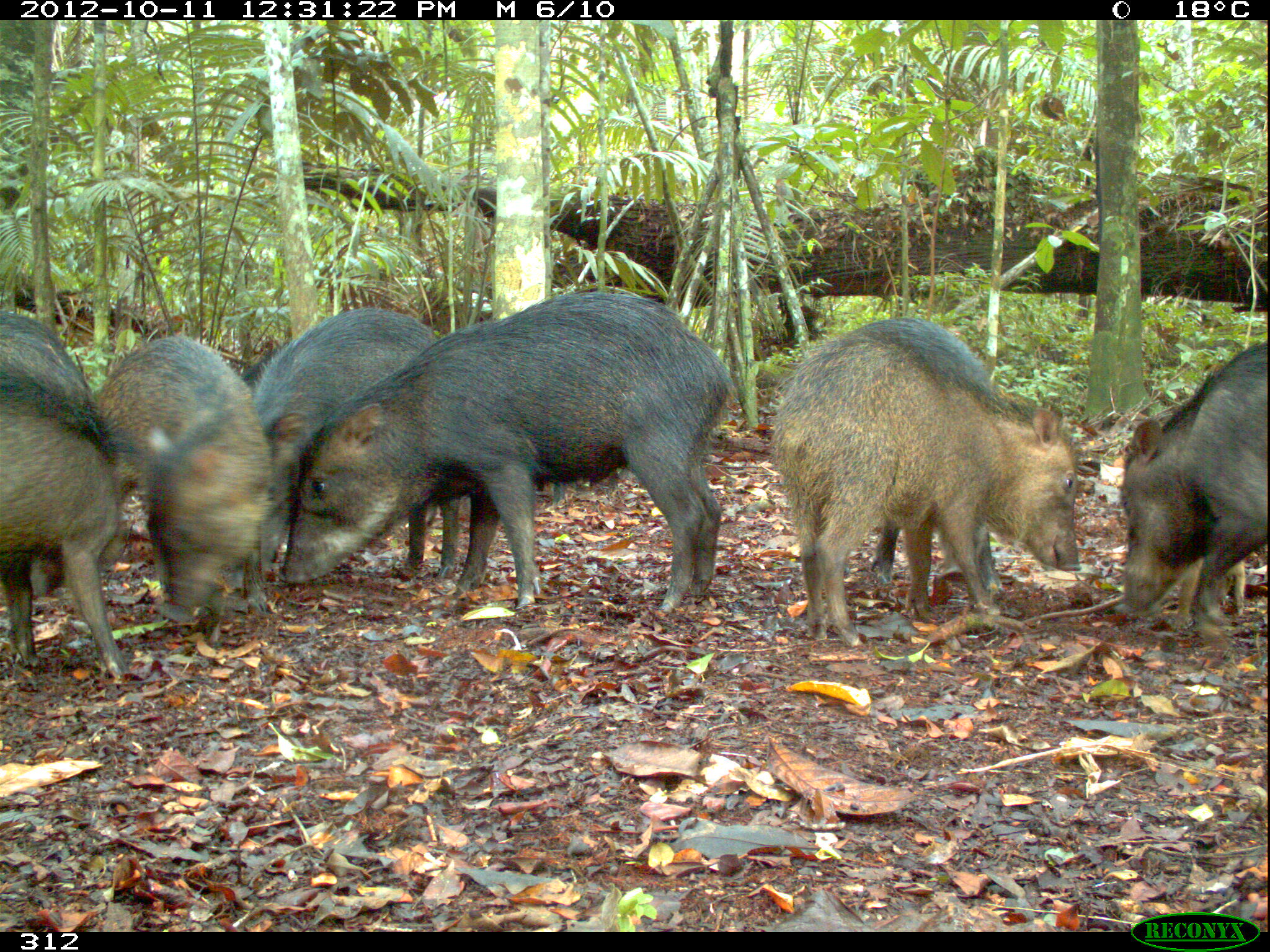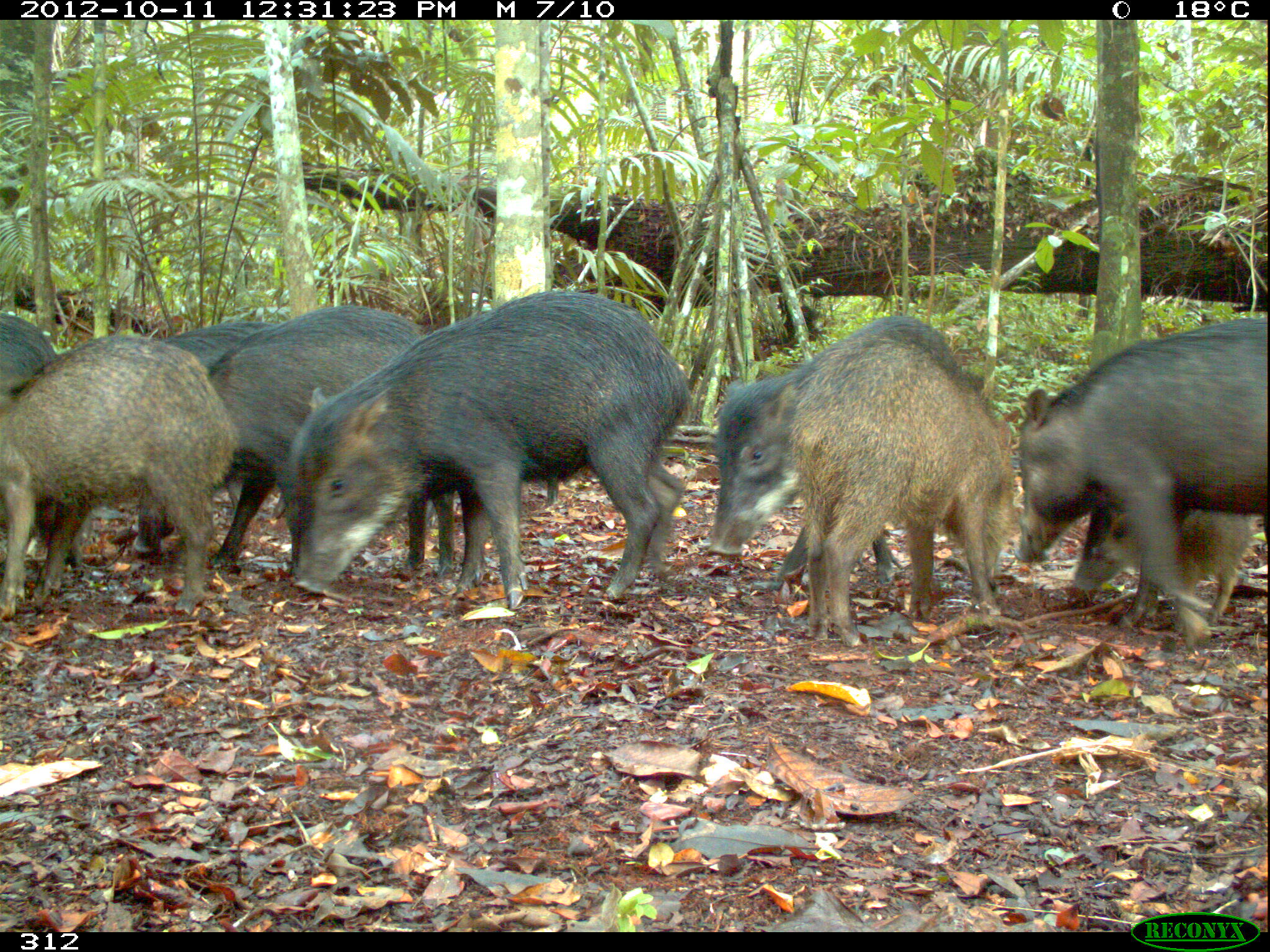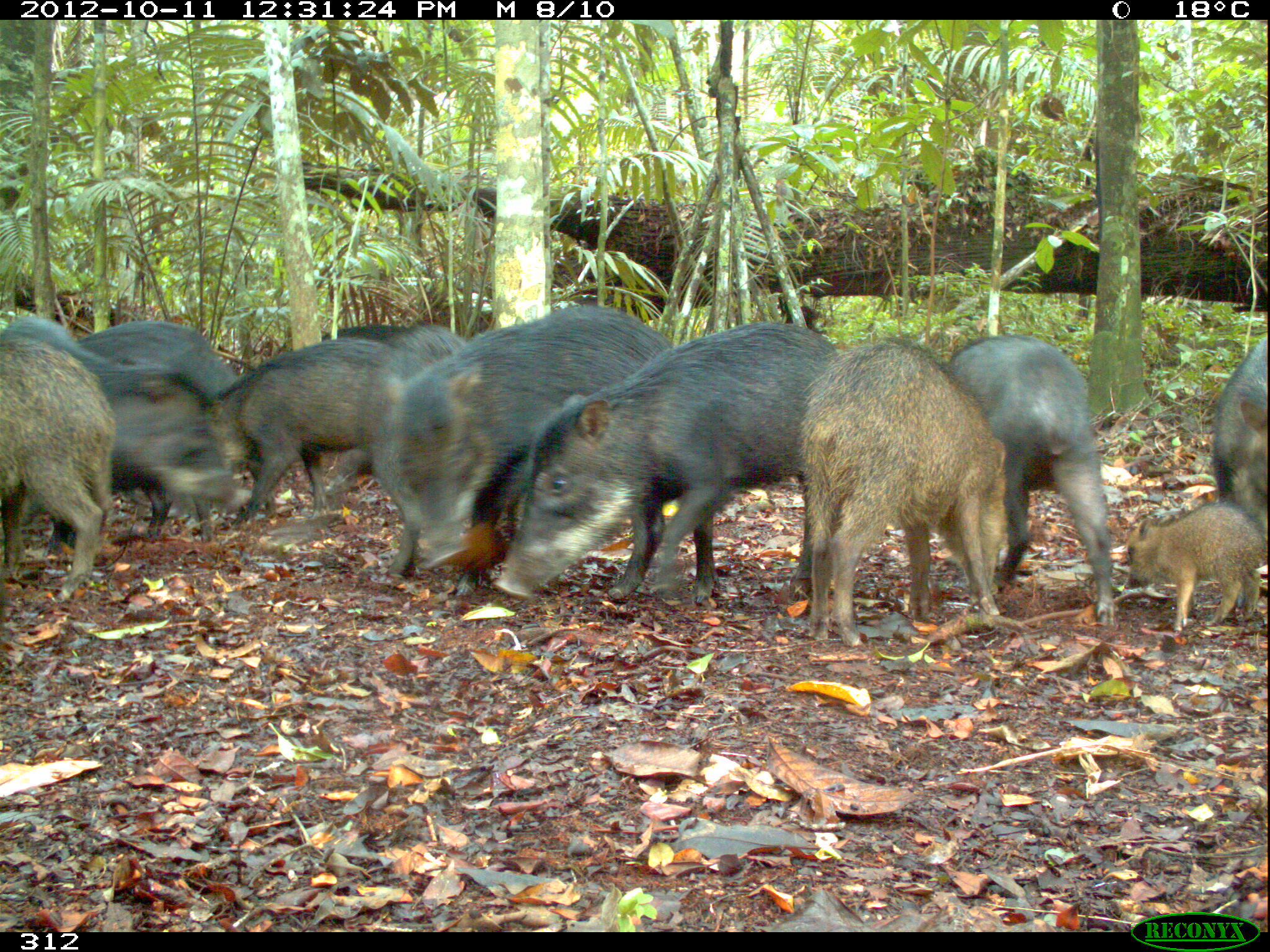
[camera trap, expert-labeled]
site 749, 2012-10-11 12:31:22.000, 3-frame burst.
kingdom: Animalia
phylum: Chordata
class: Mammalia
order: Artiodactyla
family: Tayassuidae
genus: Tayassu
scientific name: Tayassu pecari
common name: white-lipped peccary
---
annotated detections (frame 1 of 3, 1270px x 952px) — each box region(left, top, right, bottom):
tayassu pecari: region(282, 290, 732, 603); region(774, 317, 1083, 646); region(247, 306, 464, 582); region(93, 331, 273, 622); region(1113, 339, 1270, 623); region(0, 377, 133, 683); region(0, 311, 93, 415)